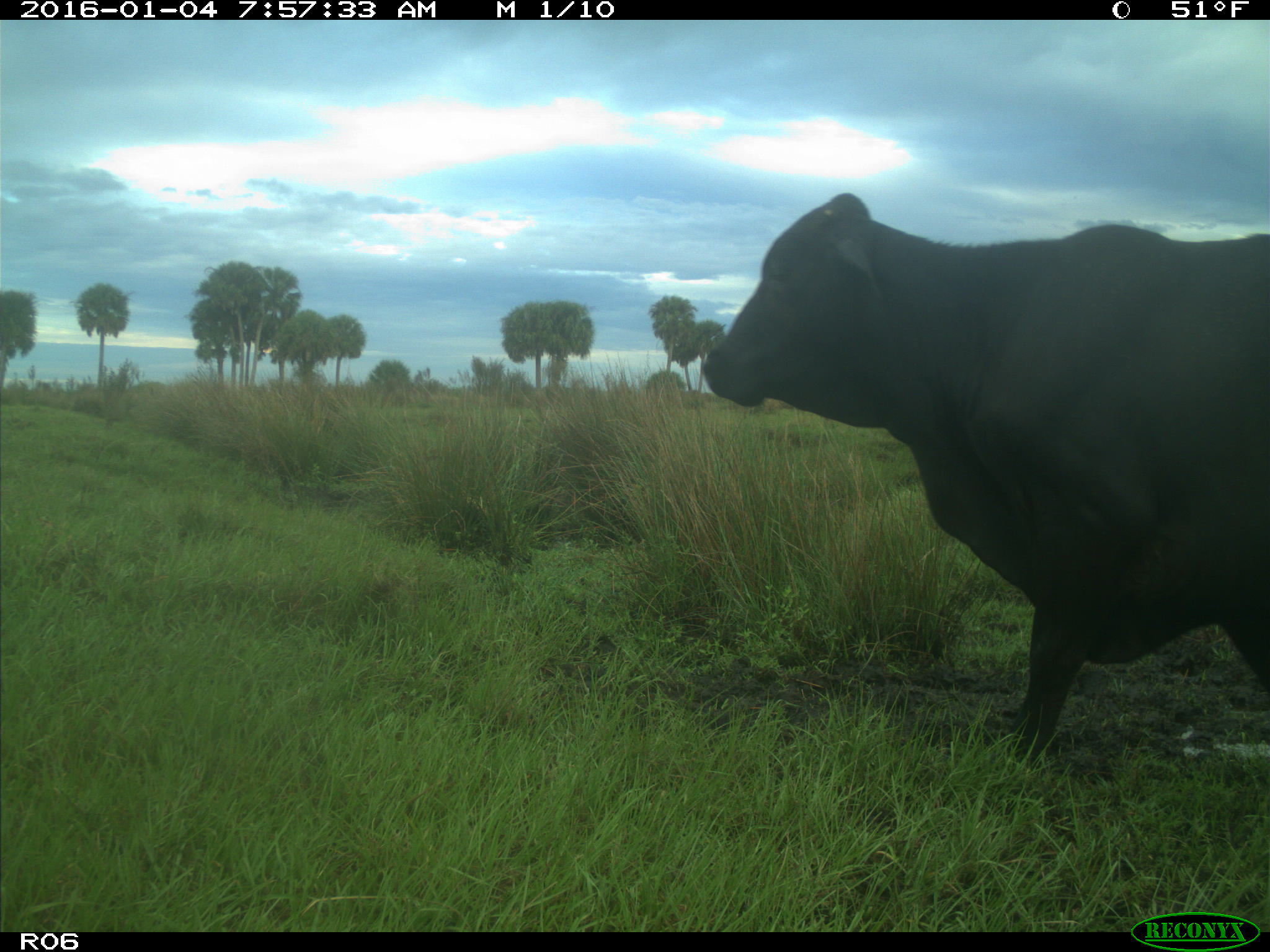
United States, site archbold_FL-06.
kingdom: Animalia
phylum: Chordata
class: Mammalia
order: Artiodactyla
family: Bovidae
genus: Bos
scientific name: Bos taurus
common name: domestic cow